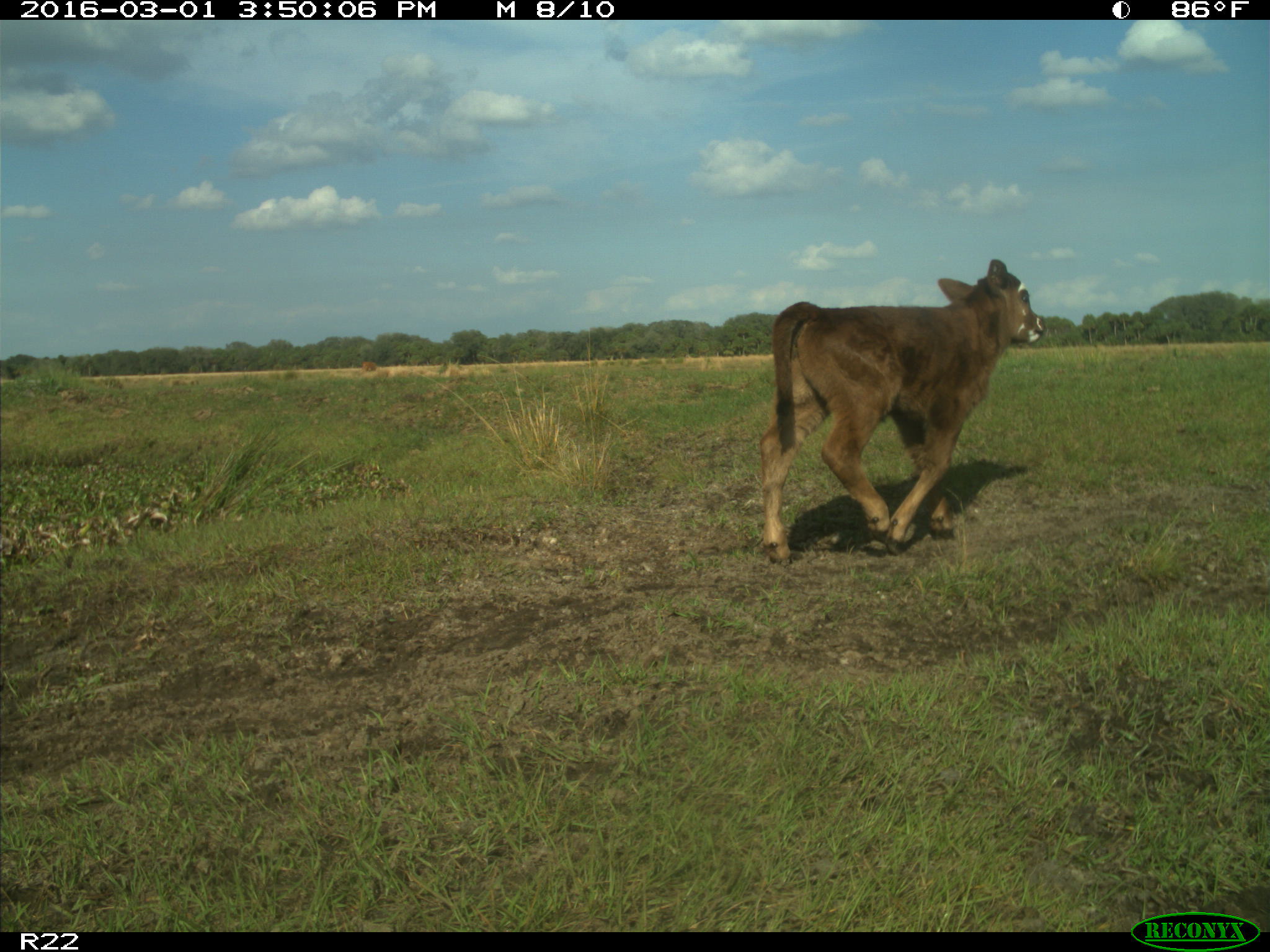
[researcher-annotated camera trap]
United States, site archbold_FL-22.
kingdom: Animalia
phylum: Chordata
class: Mammalia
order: Artiodactyla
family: Bovidae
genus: Bos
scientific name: Bos taurus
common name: domestic cow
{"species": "Bos taurus (domestic cow)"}